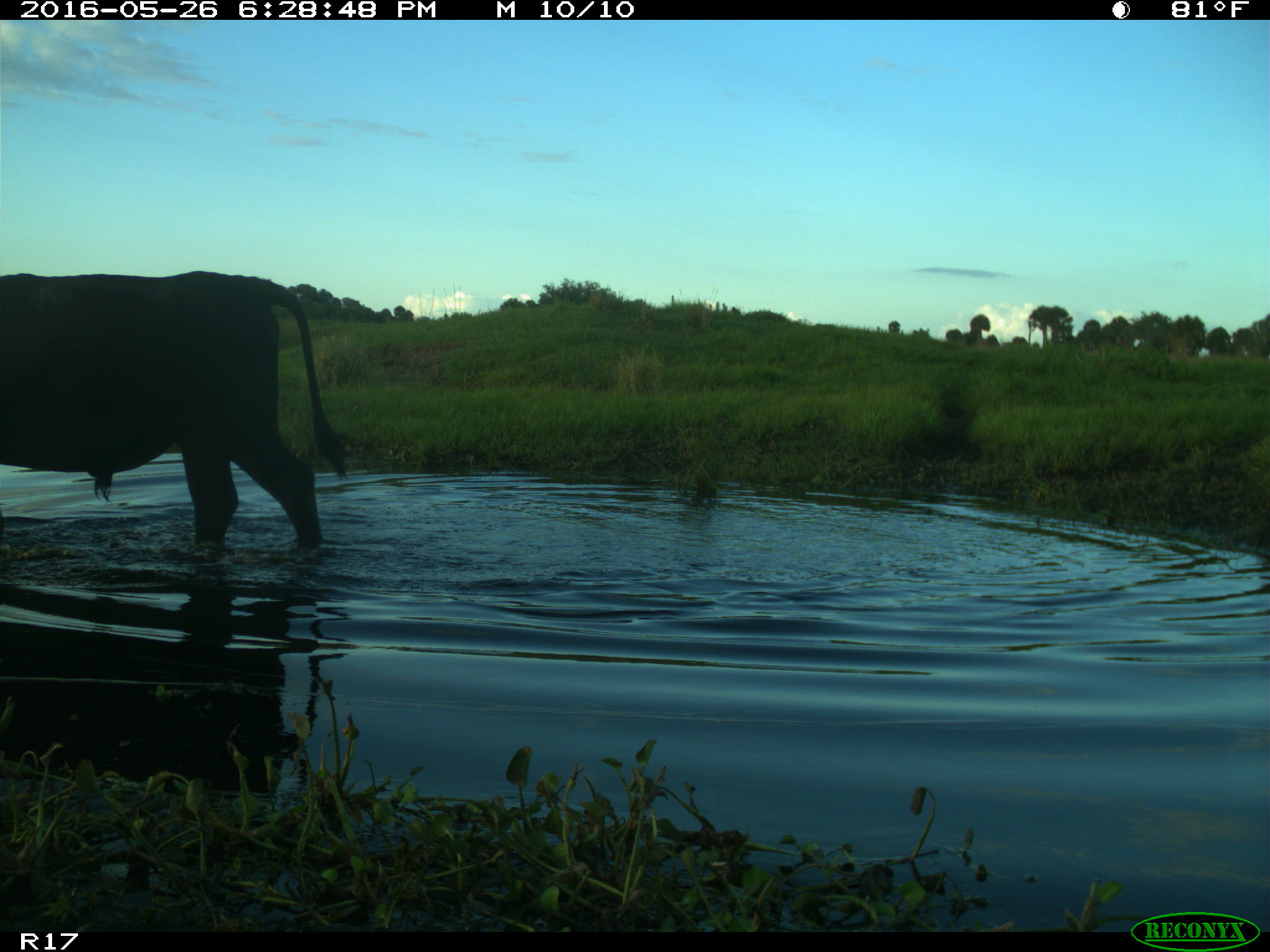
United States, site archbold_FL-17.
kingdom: Animalia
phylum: Chordata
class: Mammalia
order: Artiodactyla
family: Bovidae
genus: Bos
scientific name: Bos taurus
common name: domestic cow